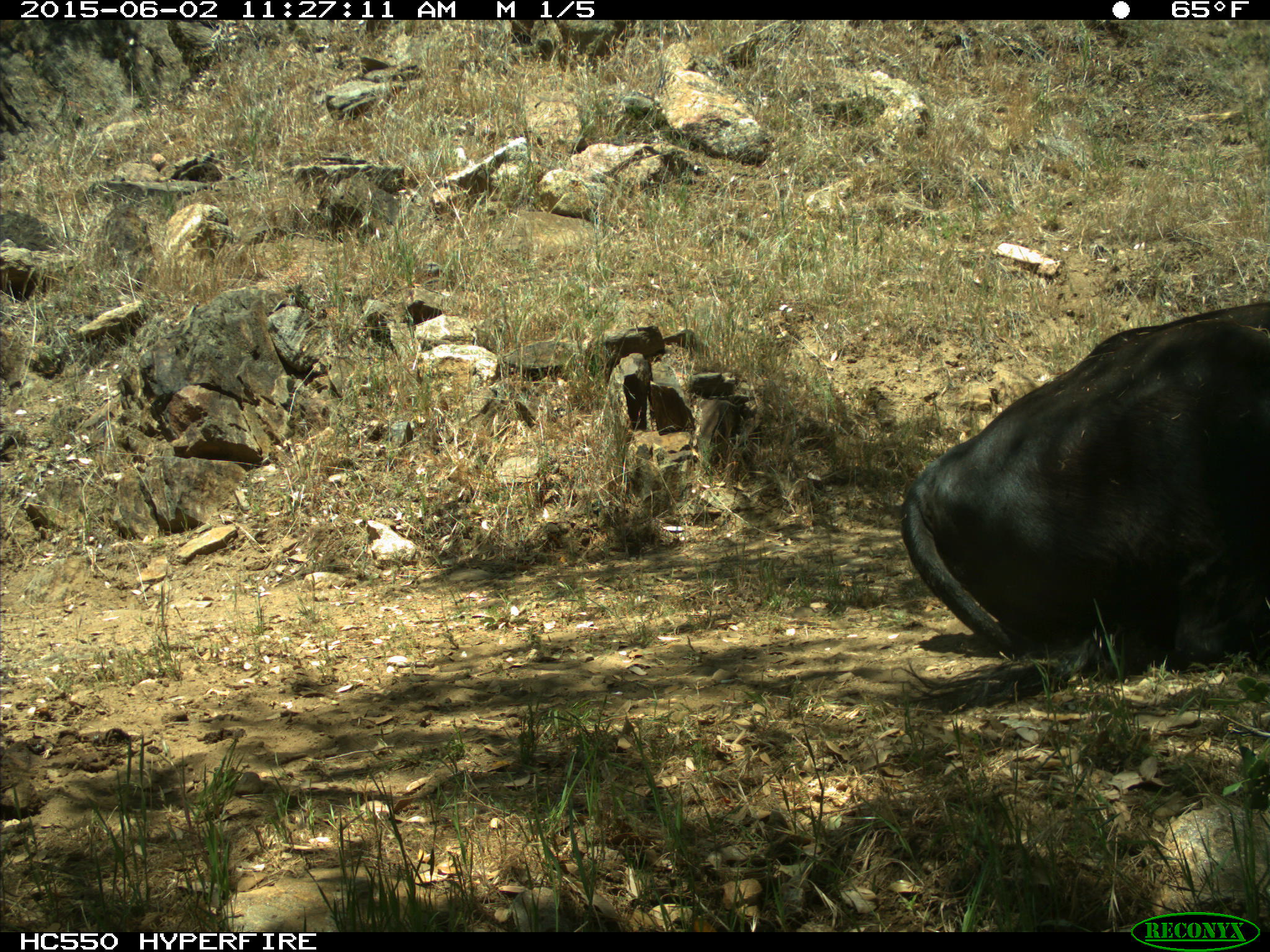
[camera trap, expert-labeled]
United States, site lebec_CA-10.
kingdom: Animalia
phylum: Chordata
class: Mammalia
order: Artiodactyla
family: Bovidae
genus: Bos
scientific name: Bos taurus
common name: domestic cow